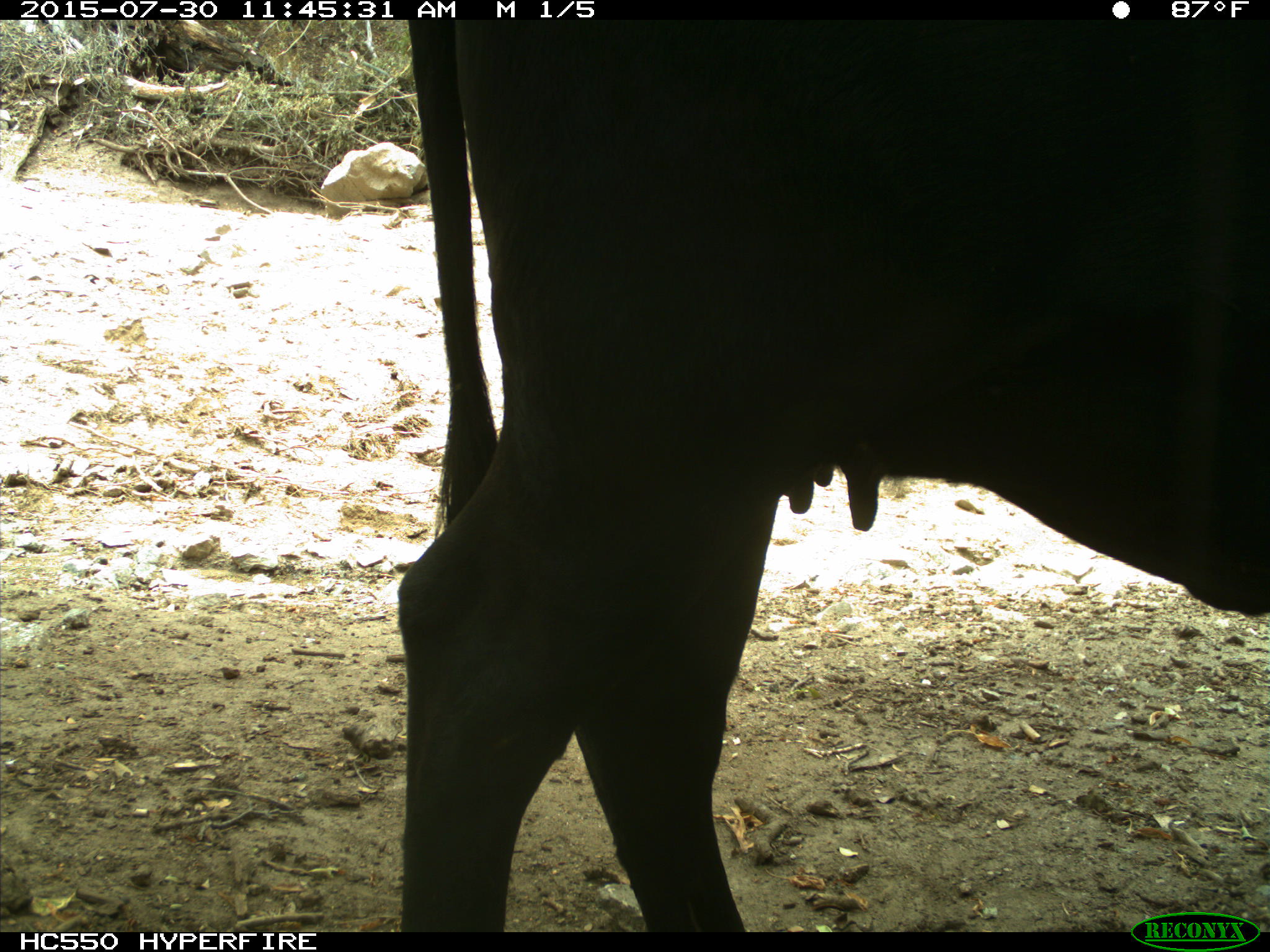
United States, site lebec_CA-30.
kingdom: Animalia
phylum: Chordata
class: Mammalia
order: Artiodactyla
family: Bovidae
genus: Bos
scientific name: Bos taurus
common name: domestic cow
Bos taurus (domestic cow).